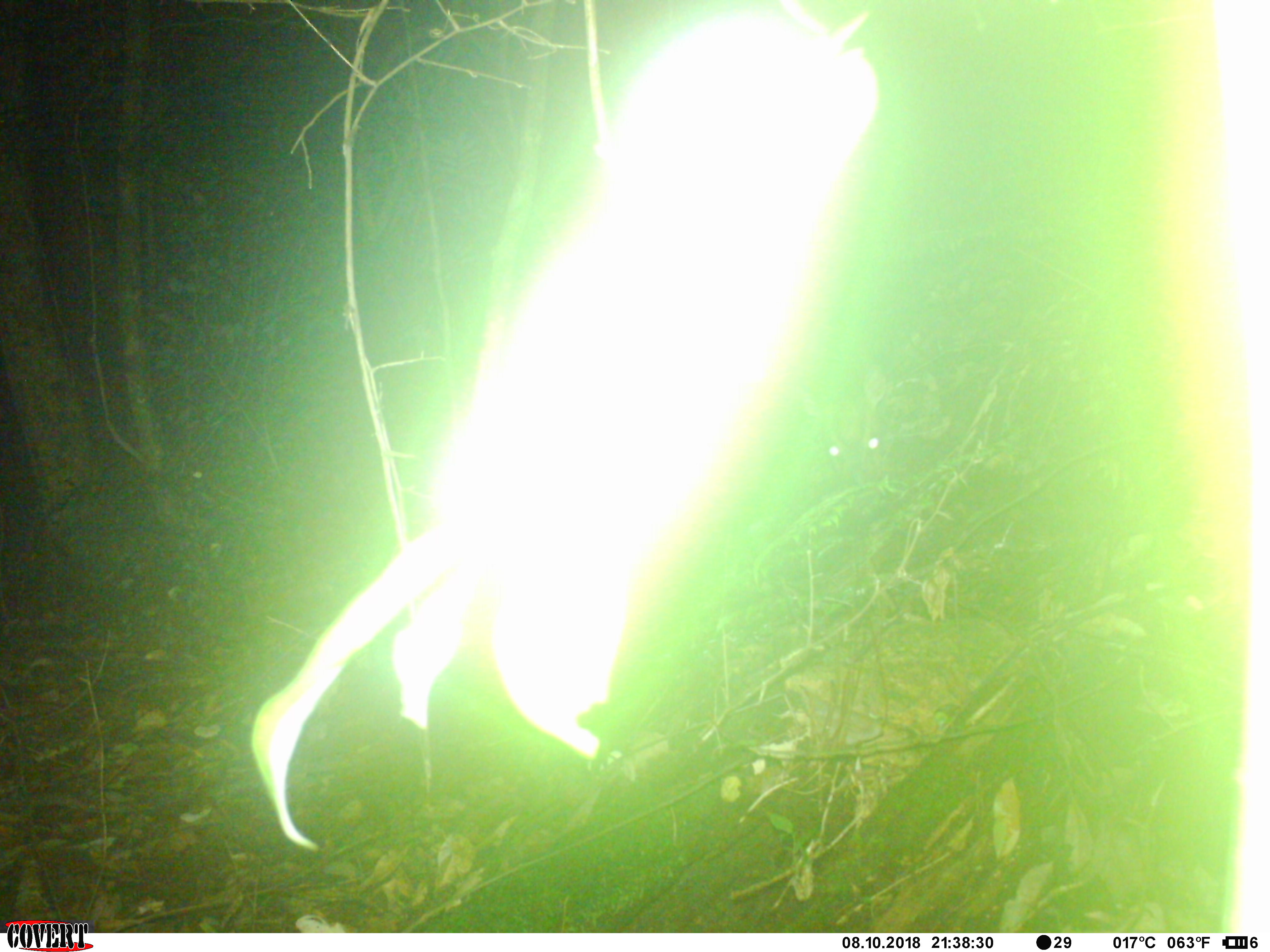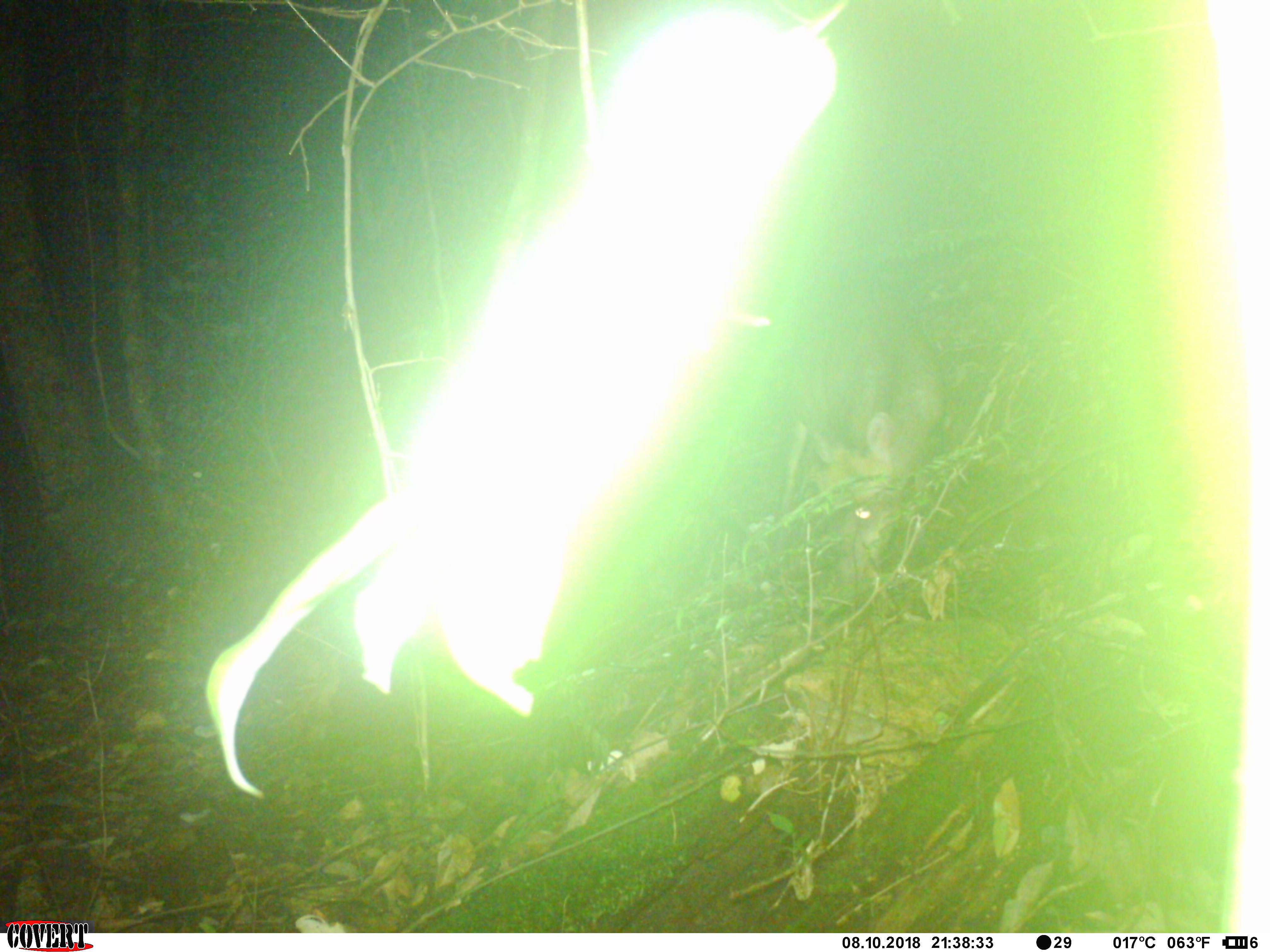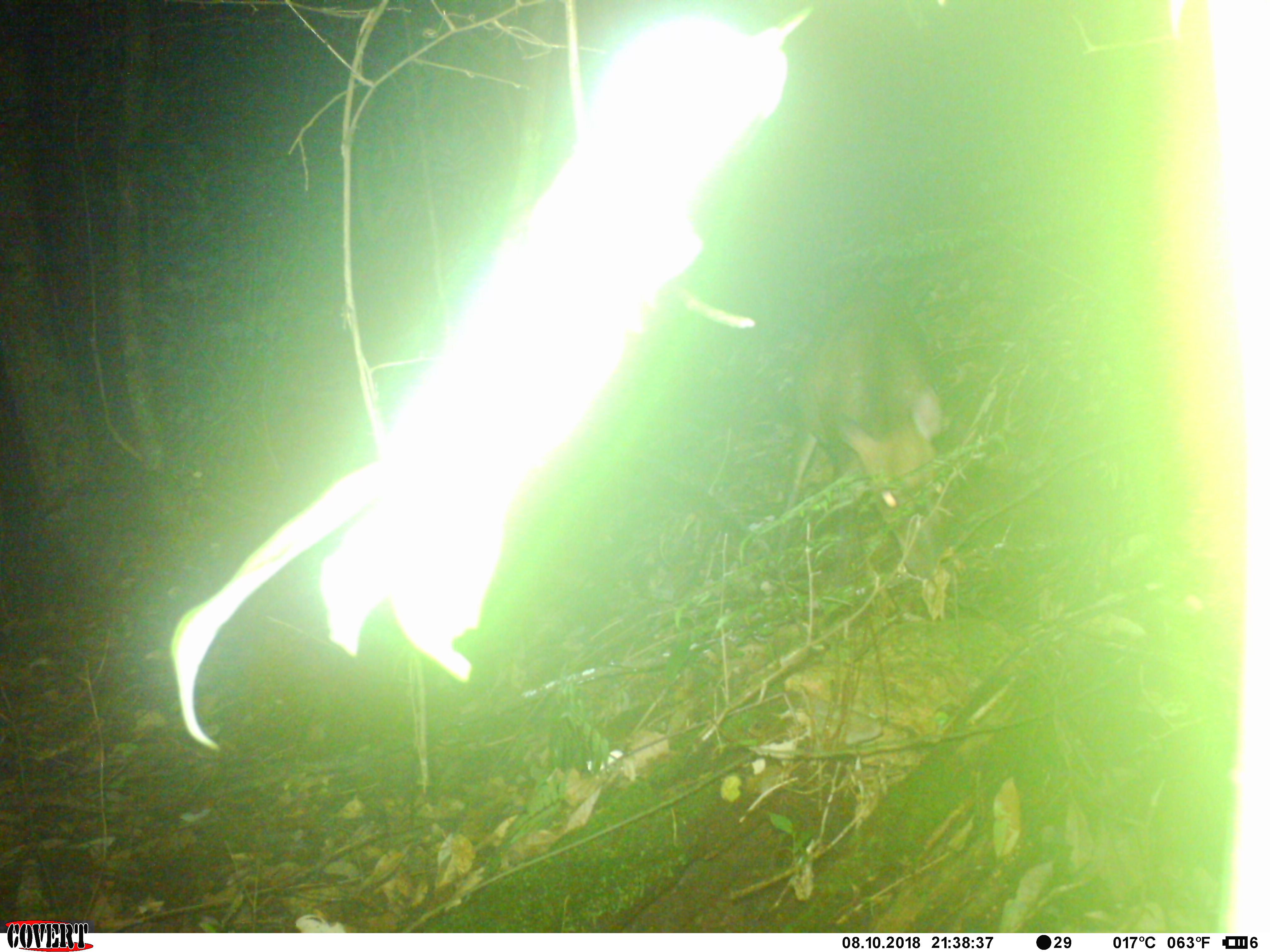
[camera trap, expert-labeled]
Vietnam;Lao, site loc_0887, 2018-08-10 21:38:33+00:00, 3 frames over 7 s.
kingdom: Animalia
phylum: Chordata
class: Mammalia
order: Artiodactyla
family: Cervidae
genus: Muntiacus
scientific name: Muntiacus rooseveltorum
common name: roosevelt's muntjac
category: roosevelts muntjac group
Roosevelts muntjac group (roosevelt's muntjac) (Muntiacus rooseveltorum). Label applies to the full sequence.